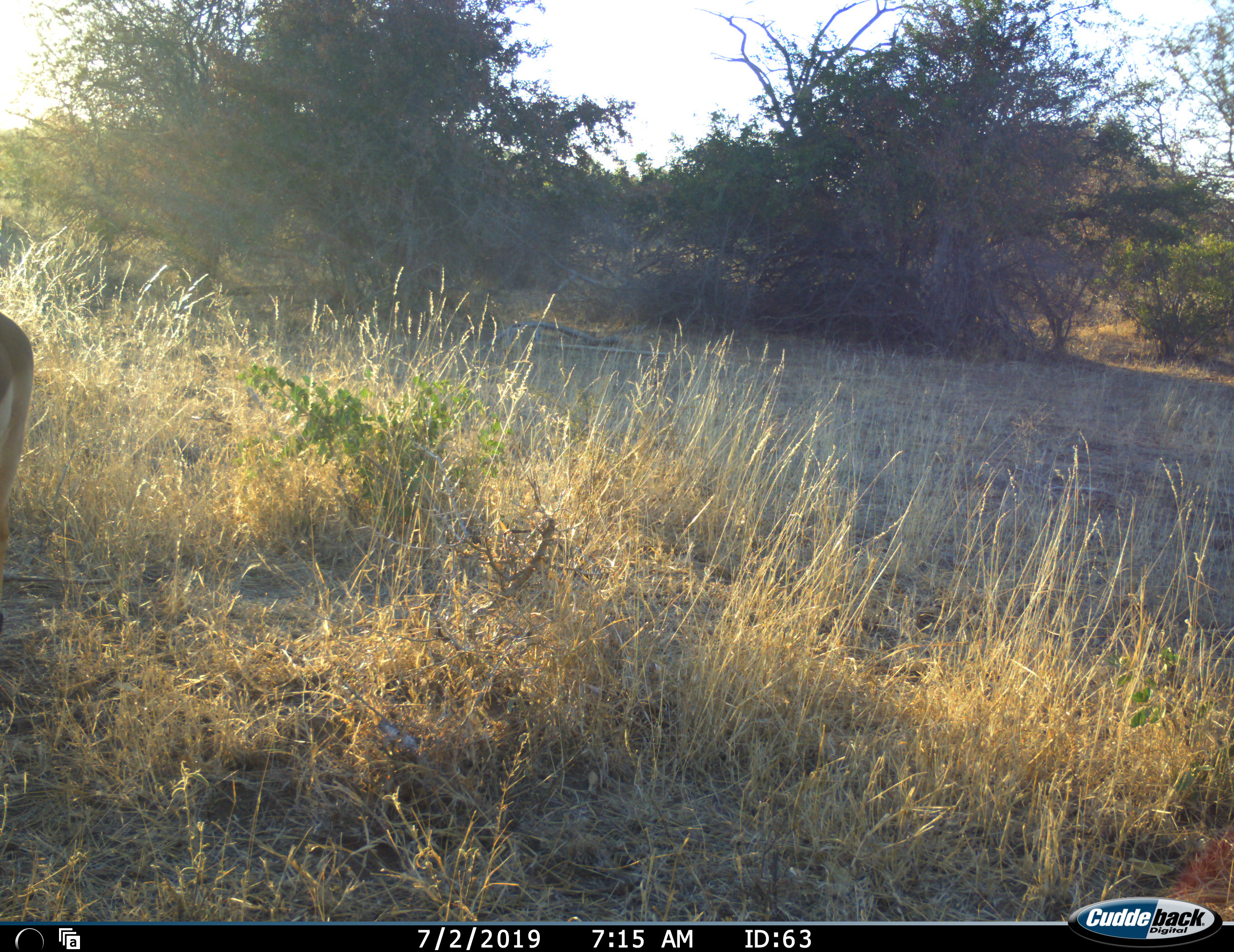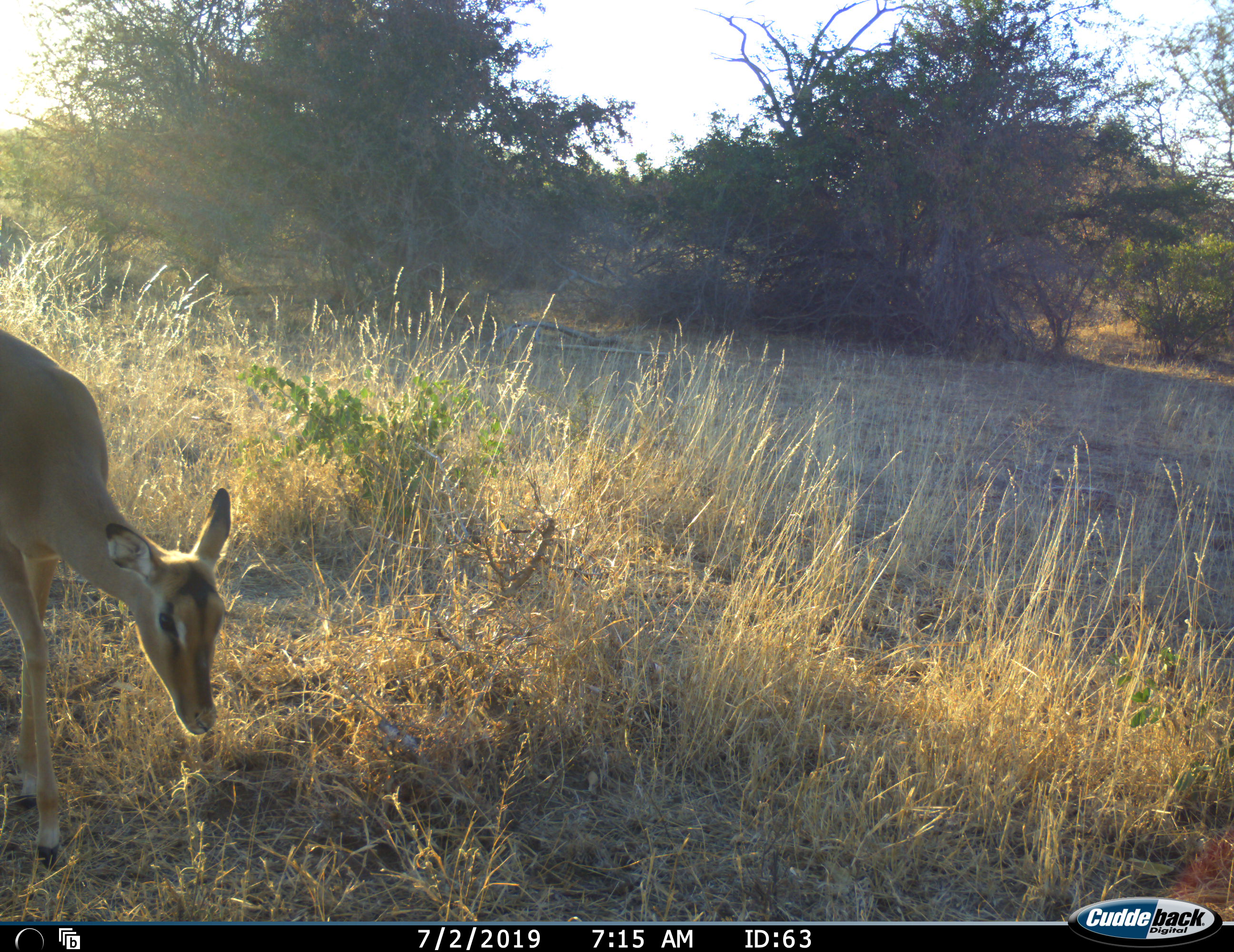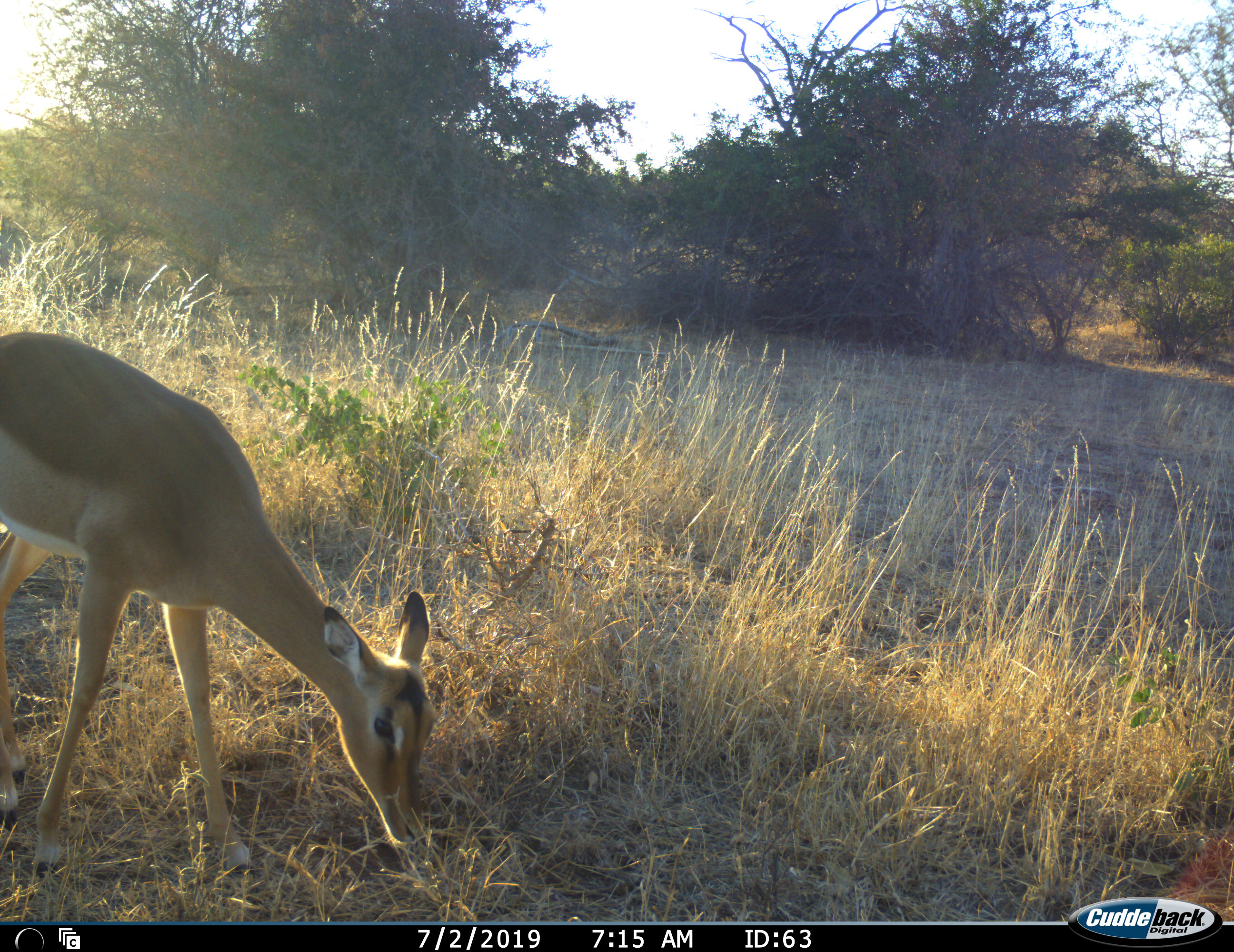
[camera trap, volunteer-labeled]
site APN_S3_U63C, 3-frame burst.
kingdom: Animalia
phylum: Chordata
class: Mammalia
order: Artiodactyla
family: Bovidae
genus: Aepyceros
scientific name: Aepyceros melampus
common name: impala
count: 1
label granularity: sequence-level